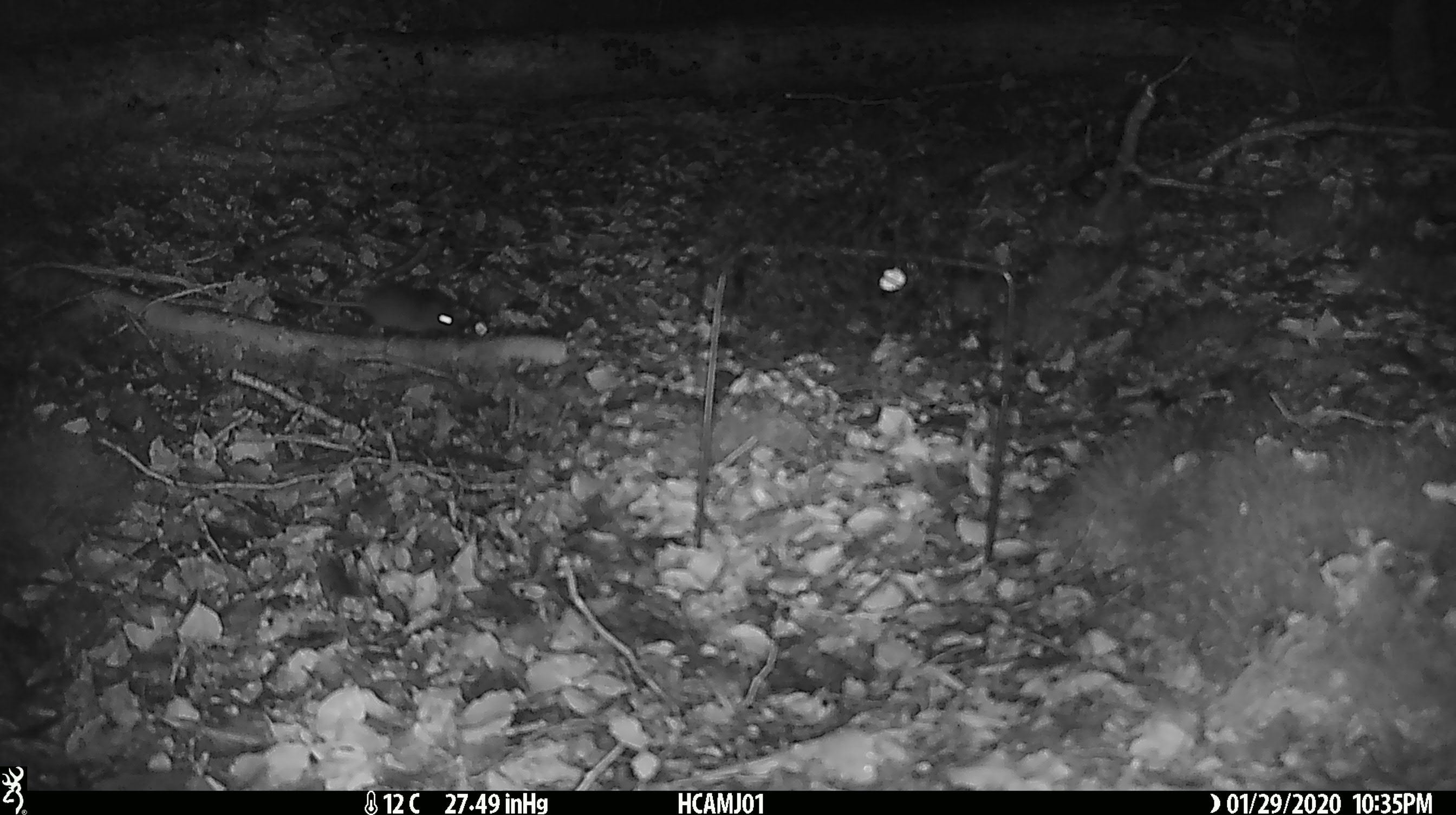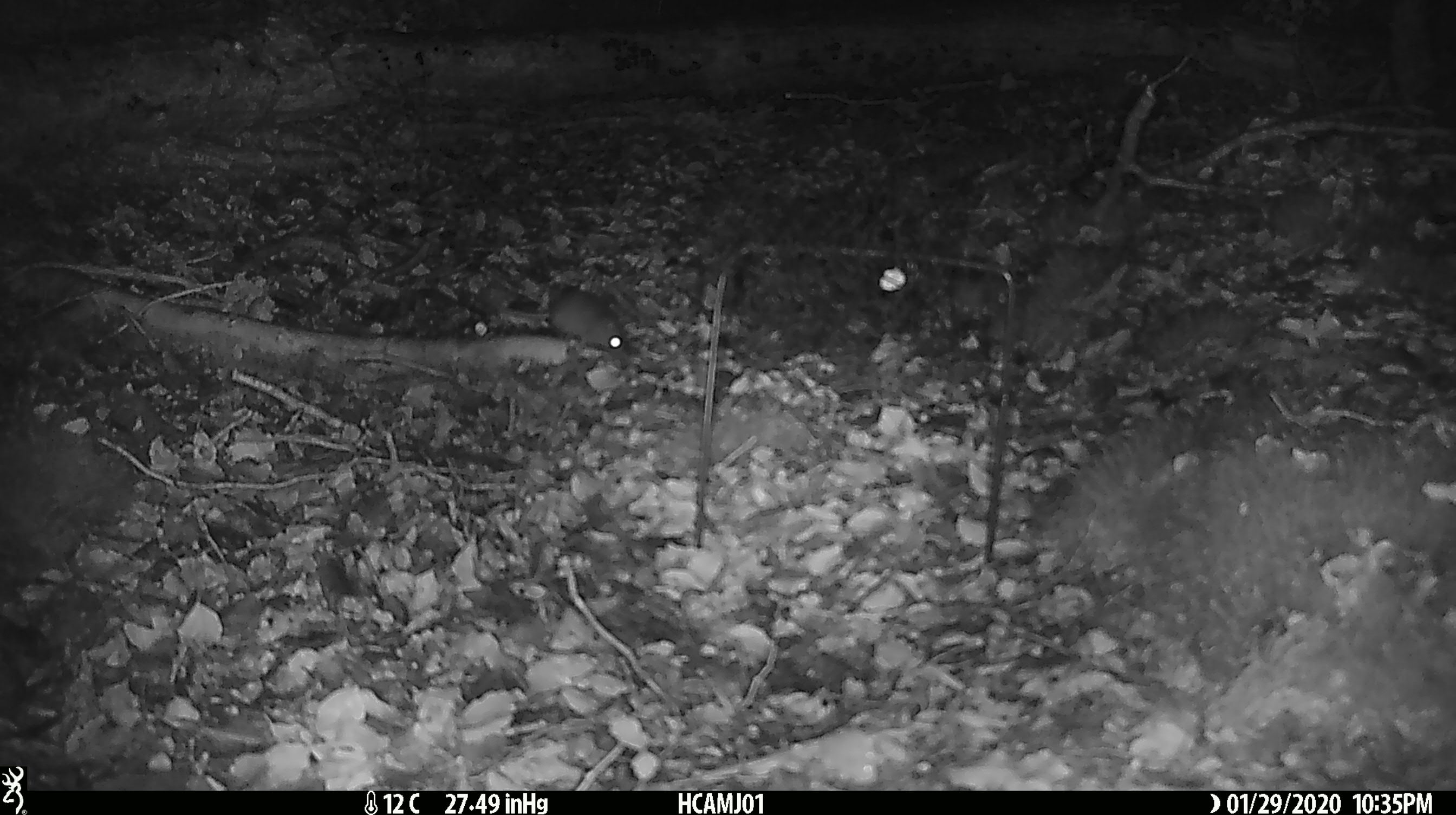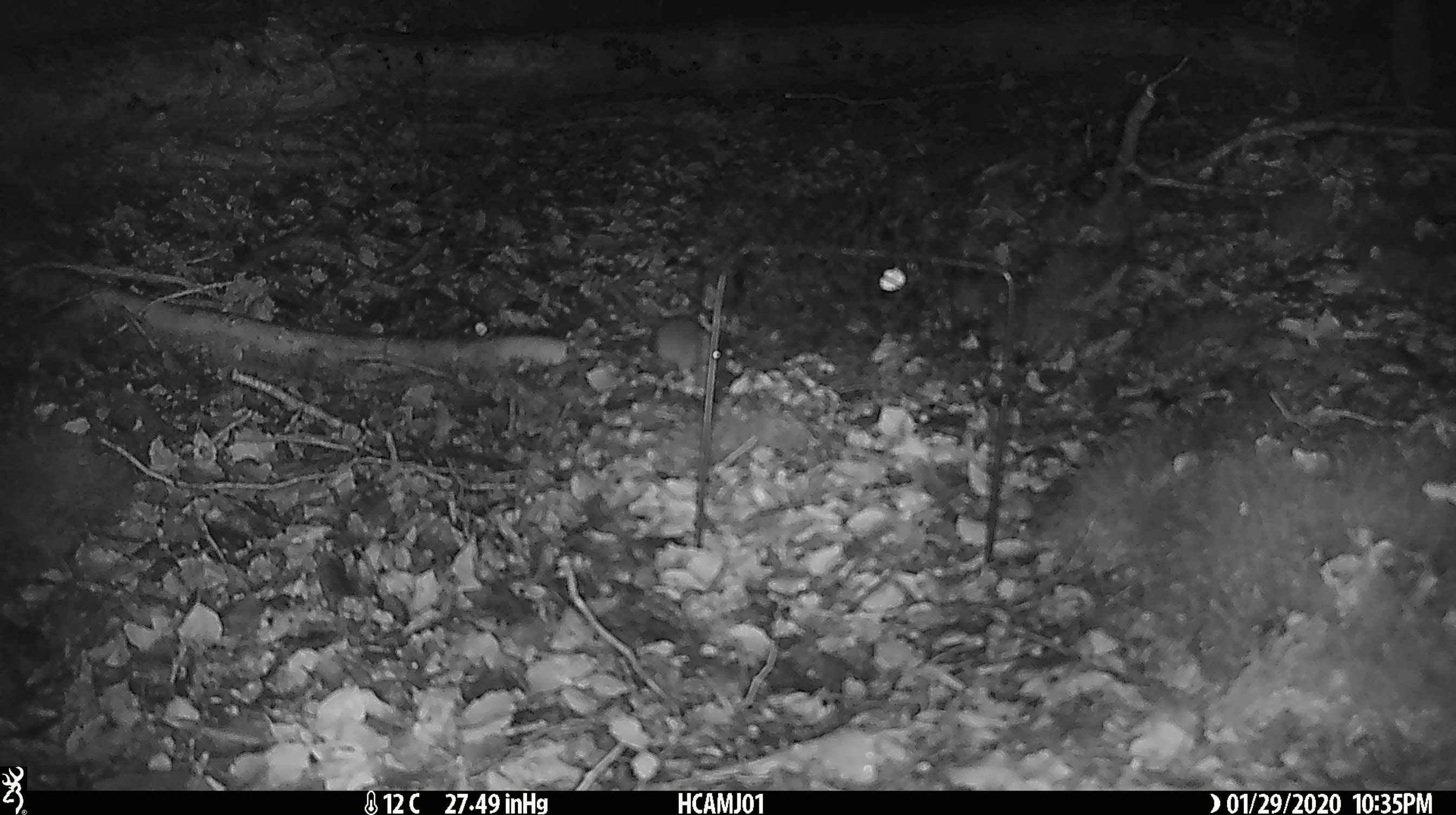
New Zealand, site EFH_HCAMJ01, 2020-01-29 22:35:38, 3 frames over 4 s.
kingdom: Animalia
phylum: Chordata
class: Mammalia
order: Rodentia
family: Muridae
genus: Mus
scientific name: Mus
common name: mouse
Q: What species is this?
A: Mouse (Mus).